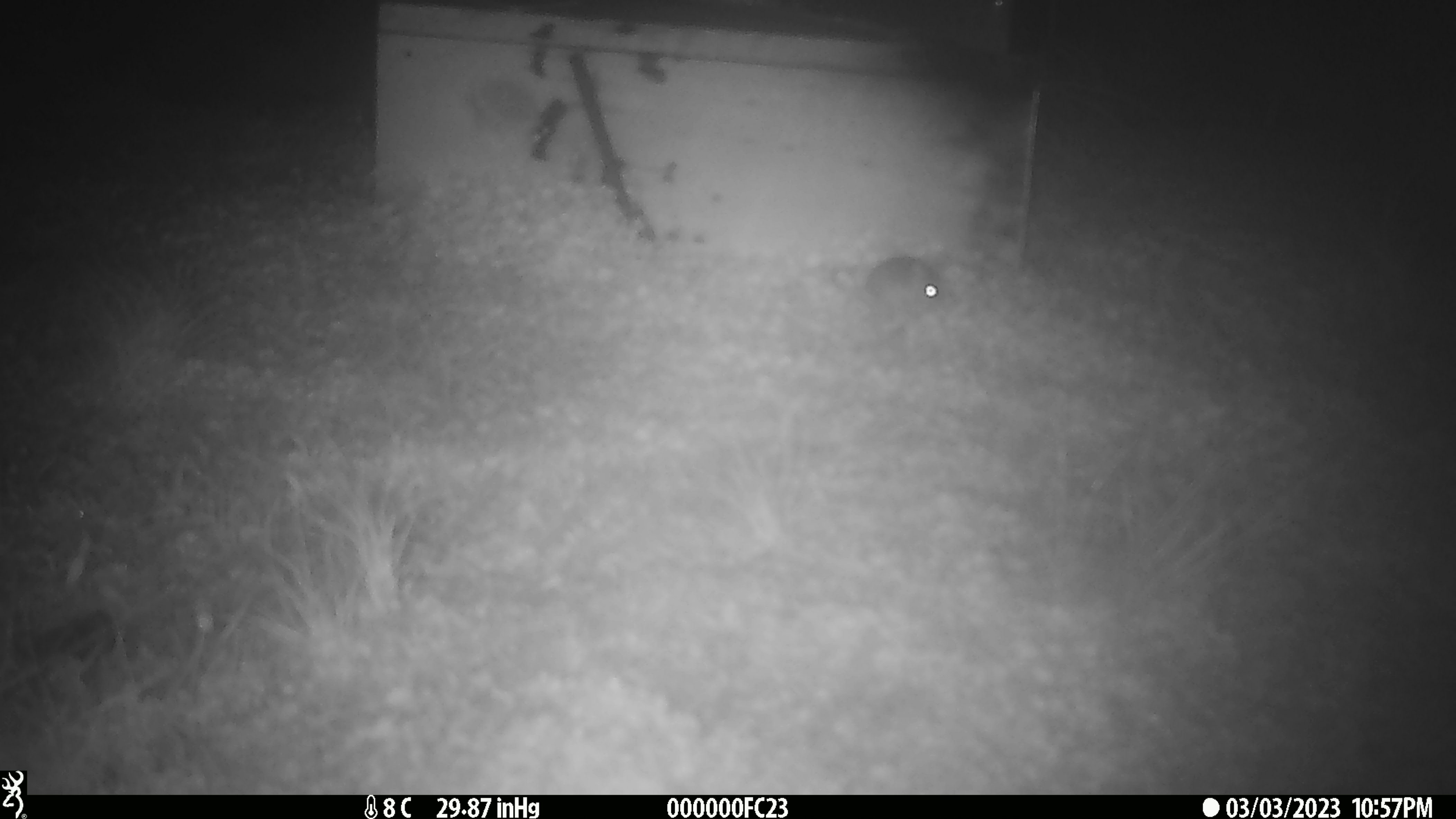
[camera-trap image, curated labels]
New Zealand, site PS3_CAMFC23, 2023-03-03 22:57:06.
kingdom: Animalia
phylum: Chordata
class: Mammalia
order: Rodentia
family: Muridae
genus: Mus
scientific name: Mus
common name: mouse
Mouse (Mus).